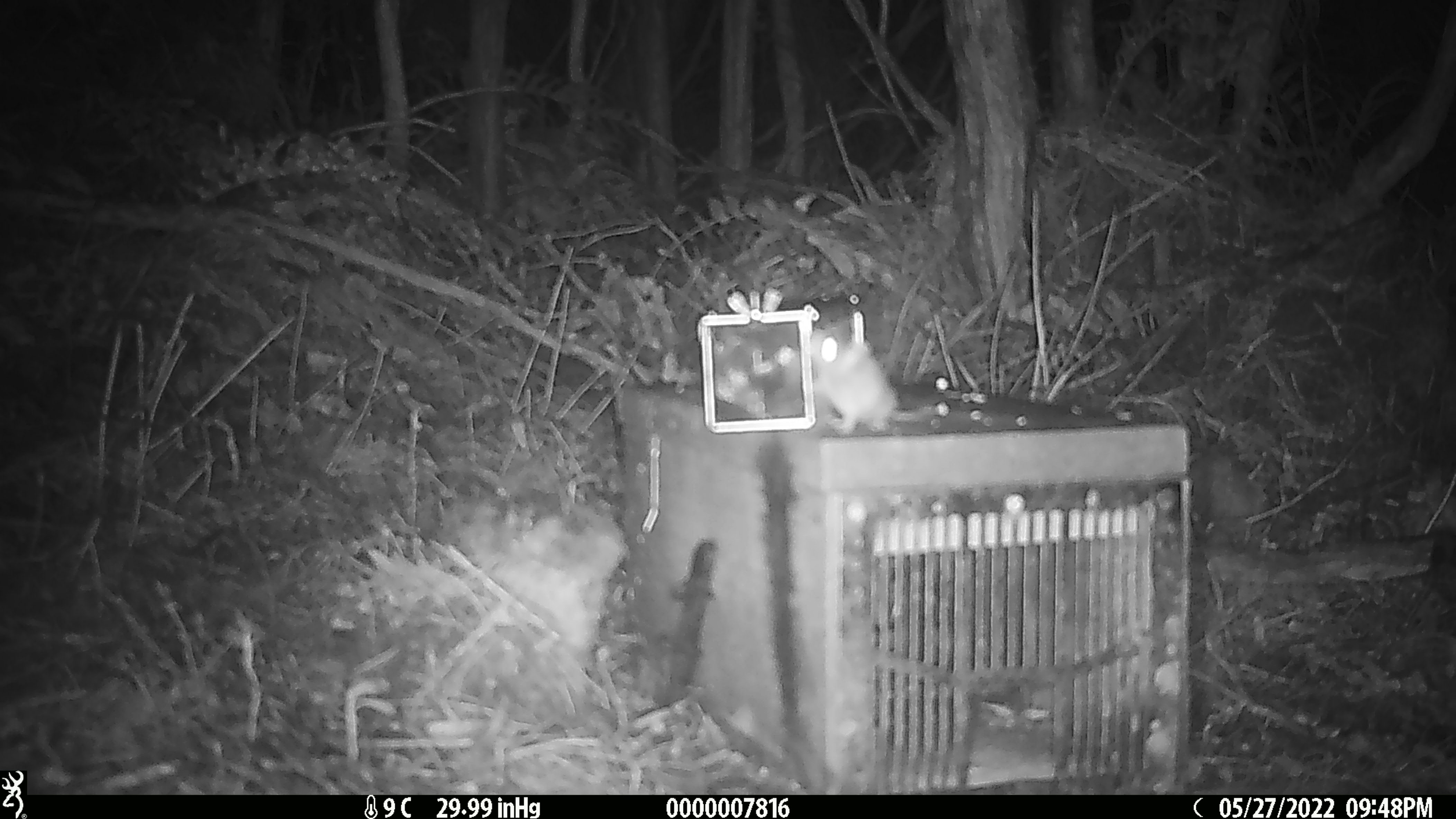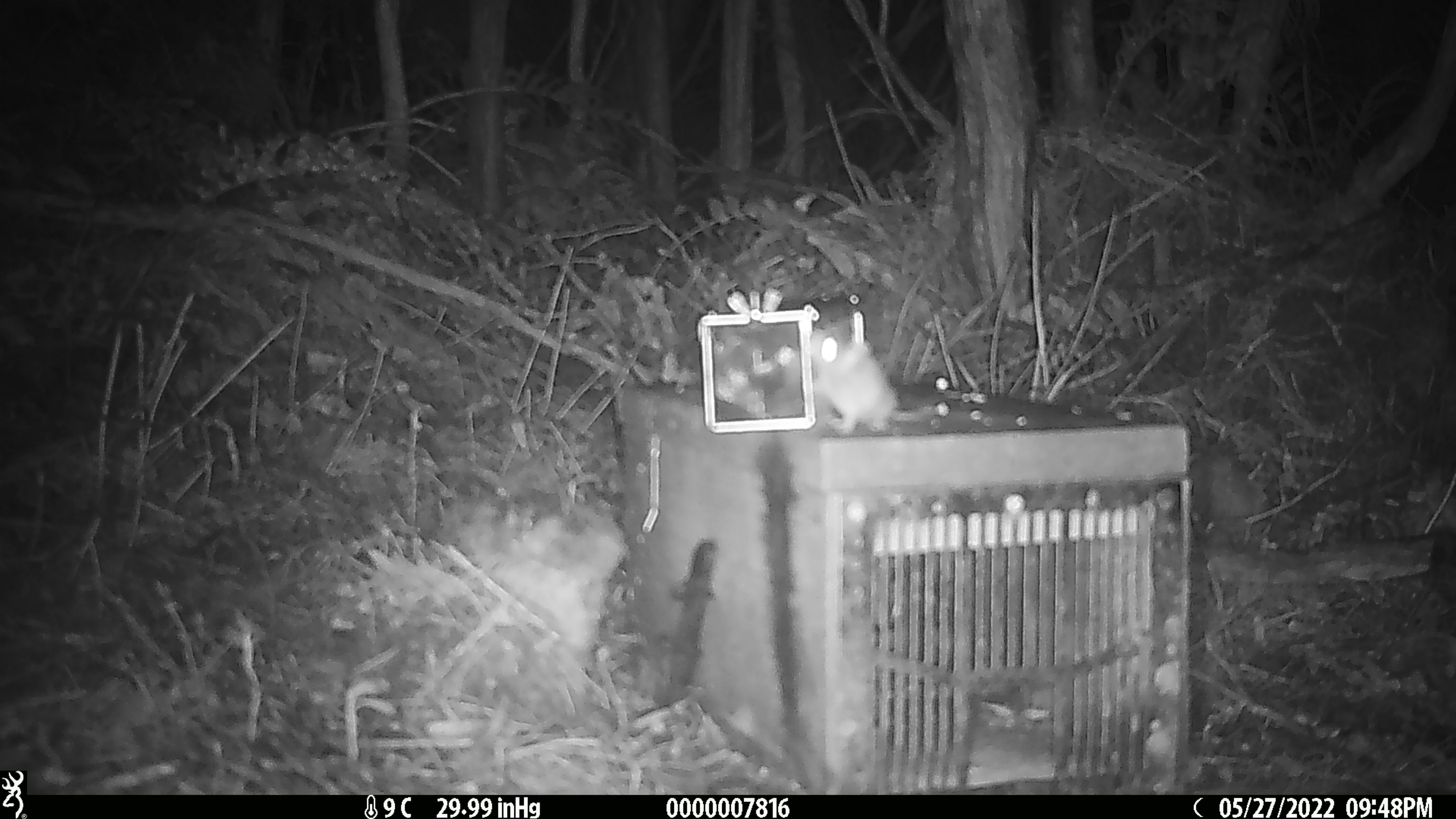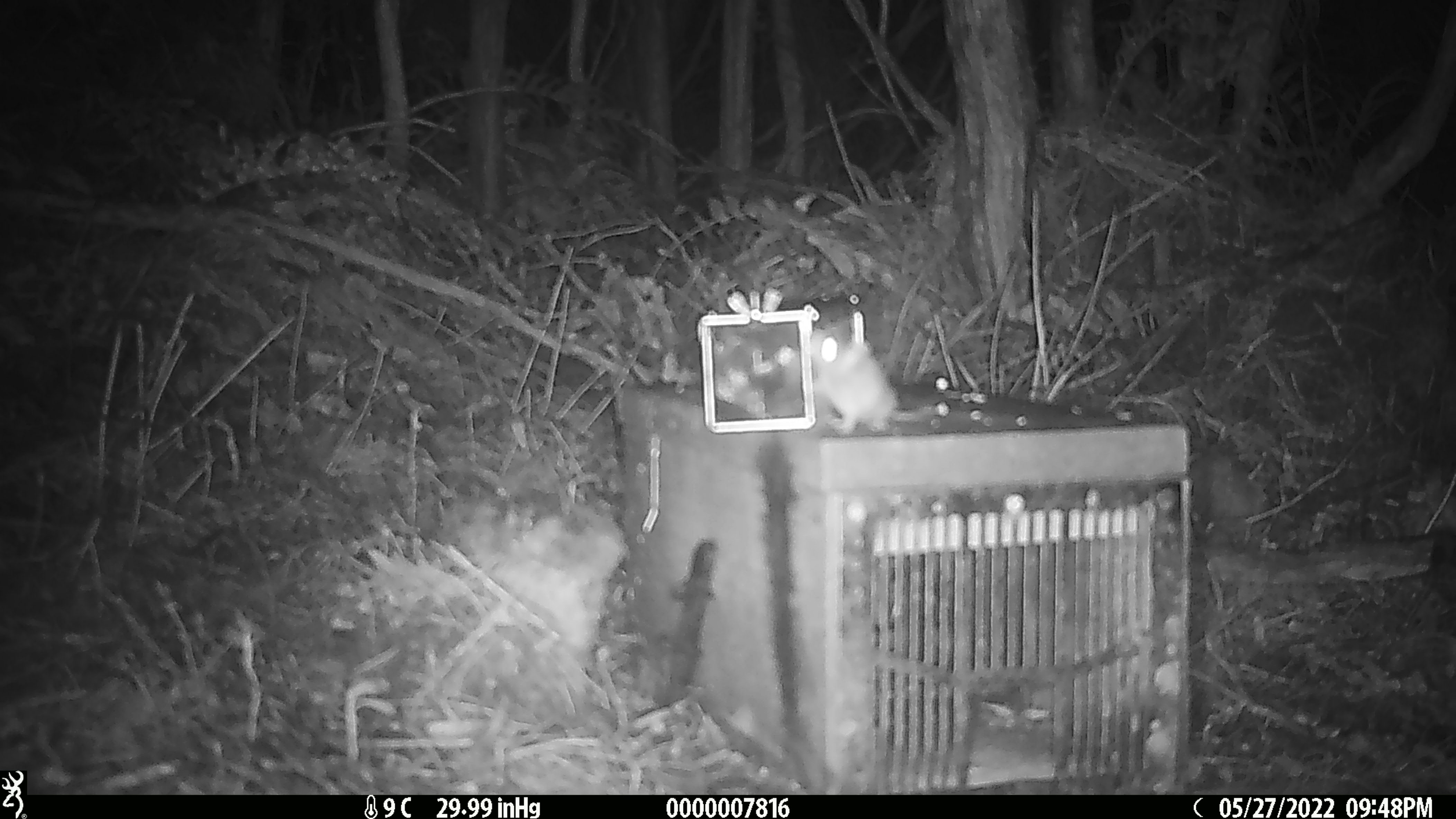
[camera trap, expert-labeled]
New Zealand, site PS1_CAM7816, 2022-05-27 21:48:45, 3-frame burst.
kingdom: Animalia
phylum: Chordata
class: Mammalia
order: Rodentia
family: Muridae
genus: Mus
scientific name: Mus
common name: mouse